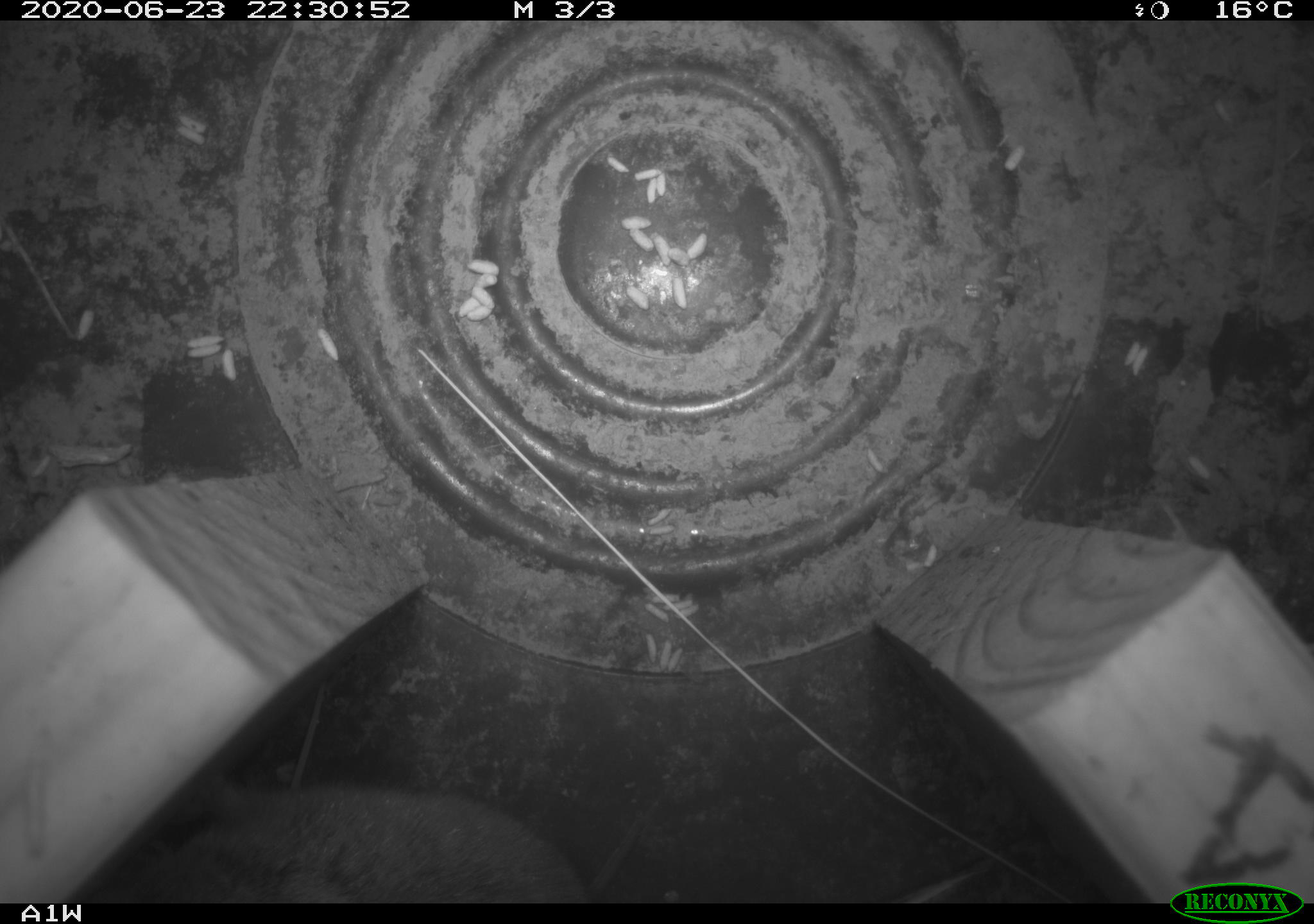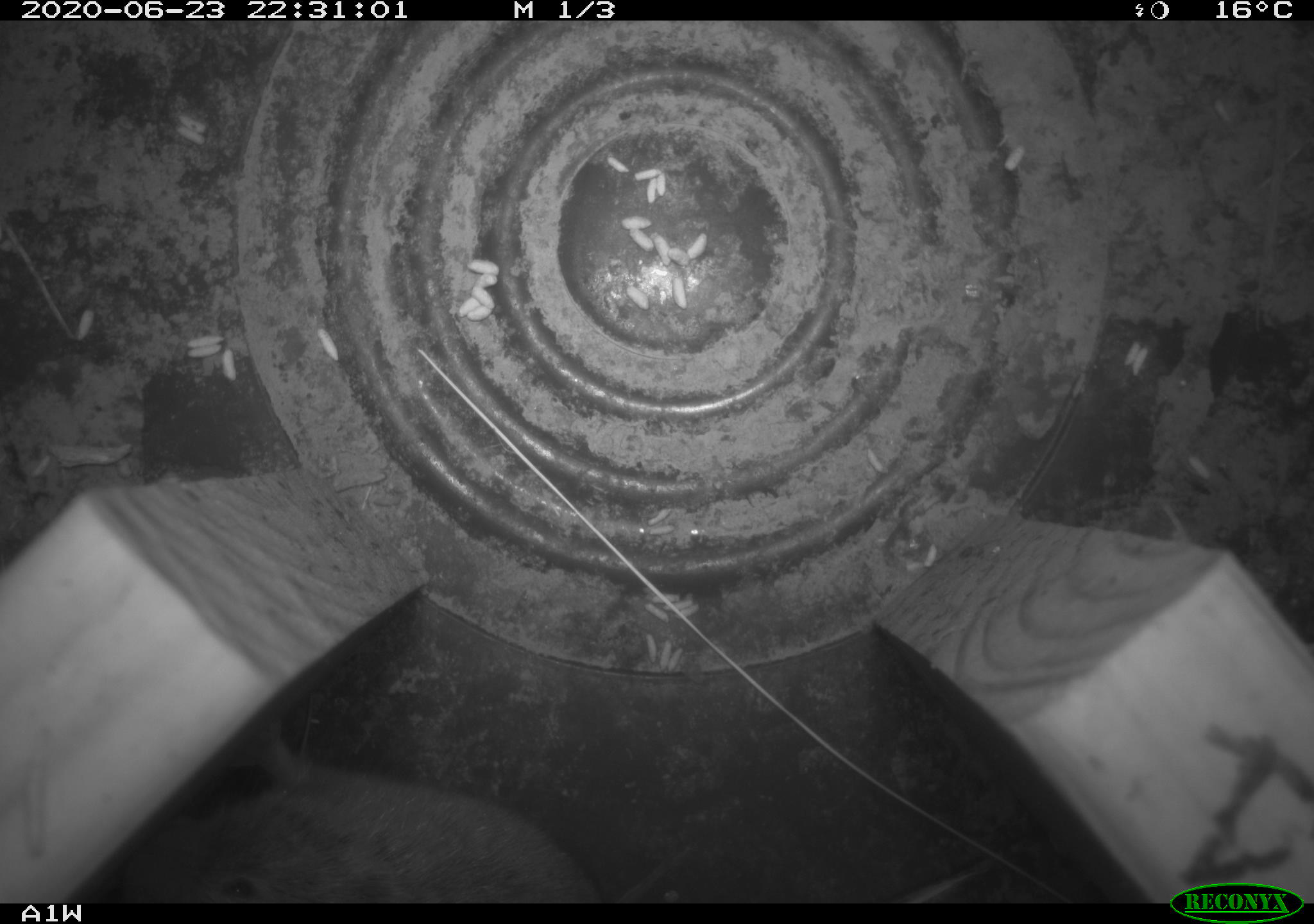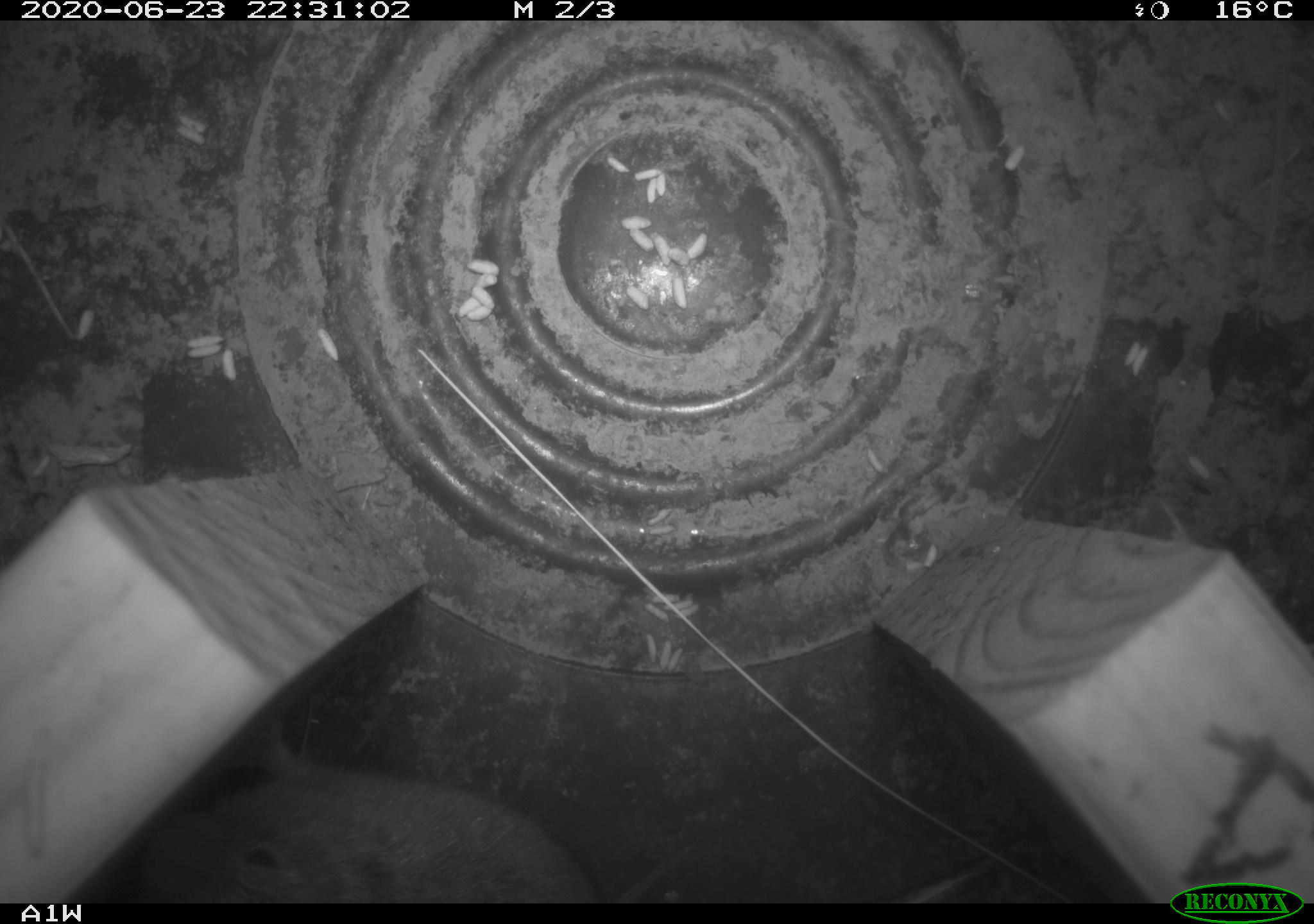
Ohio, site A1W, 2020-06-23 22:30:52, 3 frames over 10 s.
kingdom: Animalia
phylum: Chordata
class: Mammalia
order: Rodentia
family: Cricetidae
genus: Microtus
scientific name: Microtus pennsylvanicus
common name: meadow vole